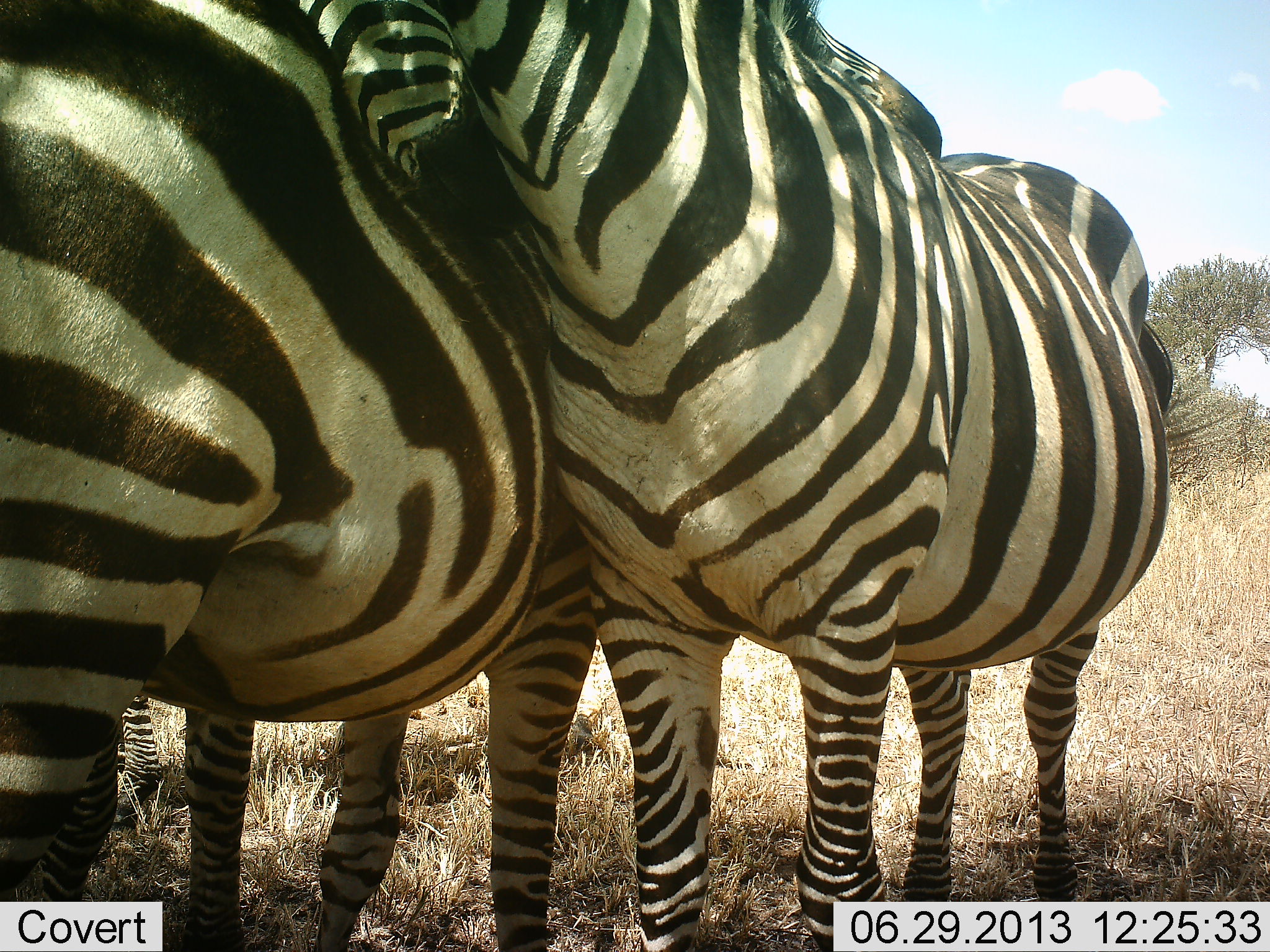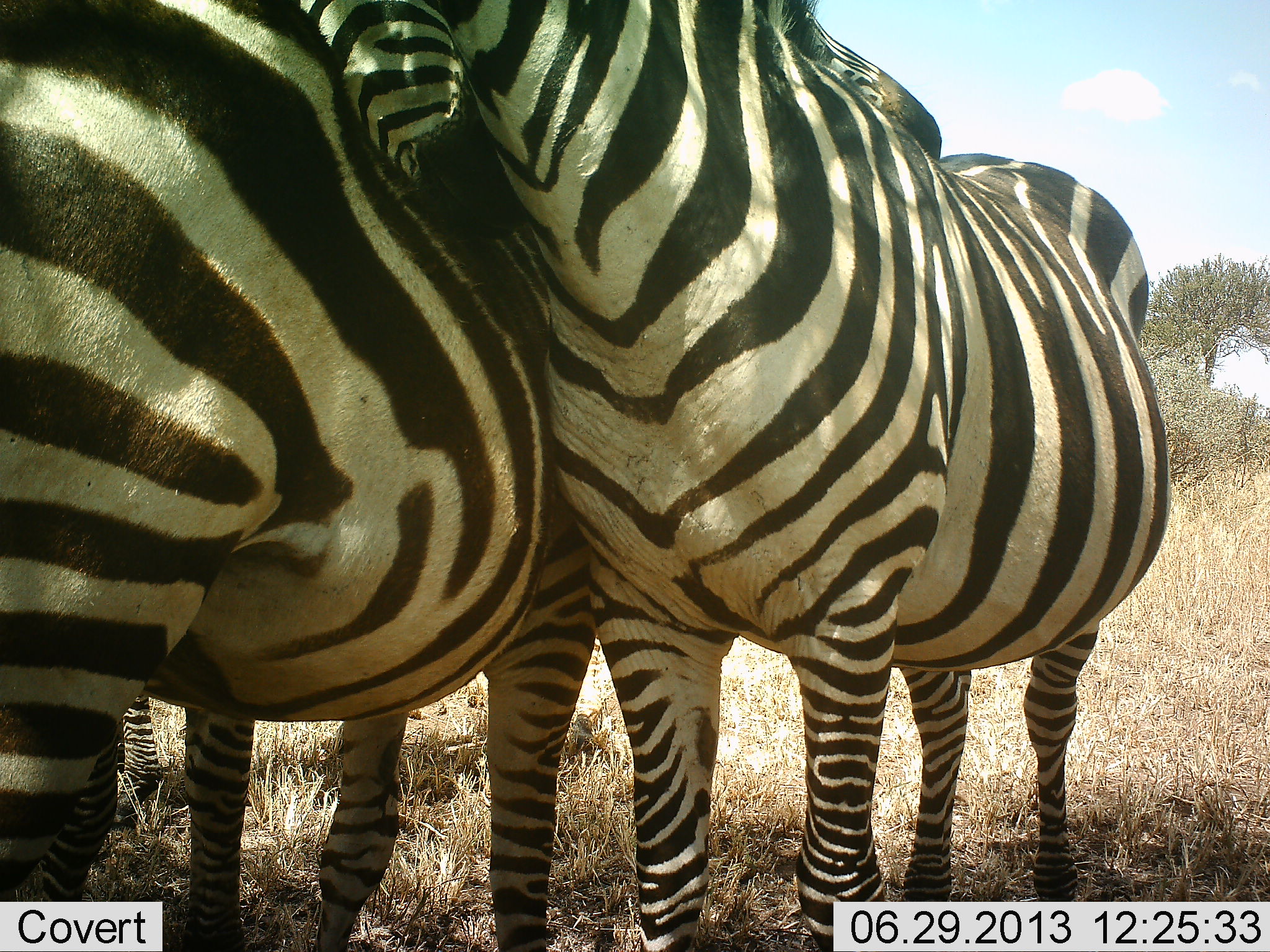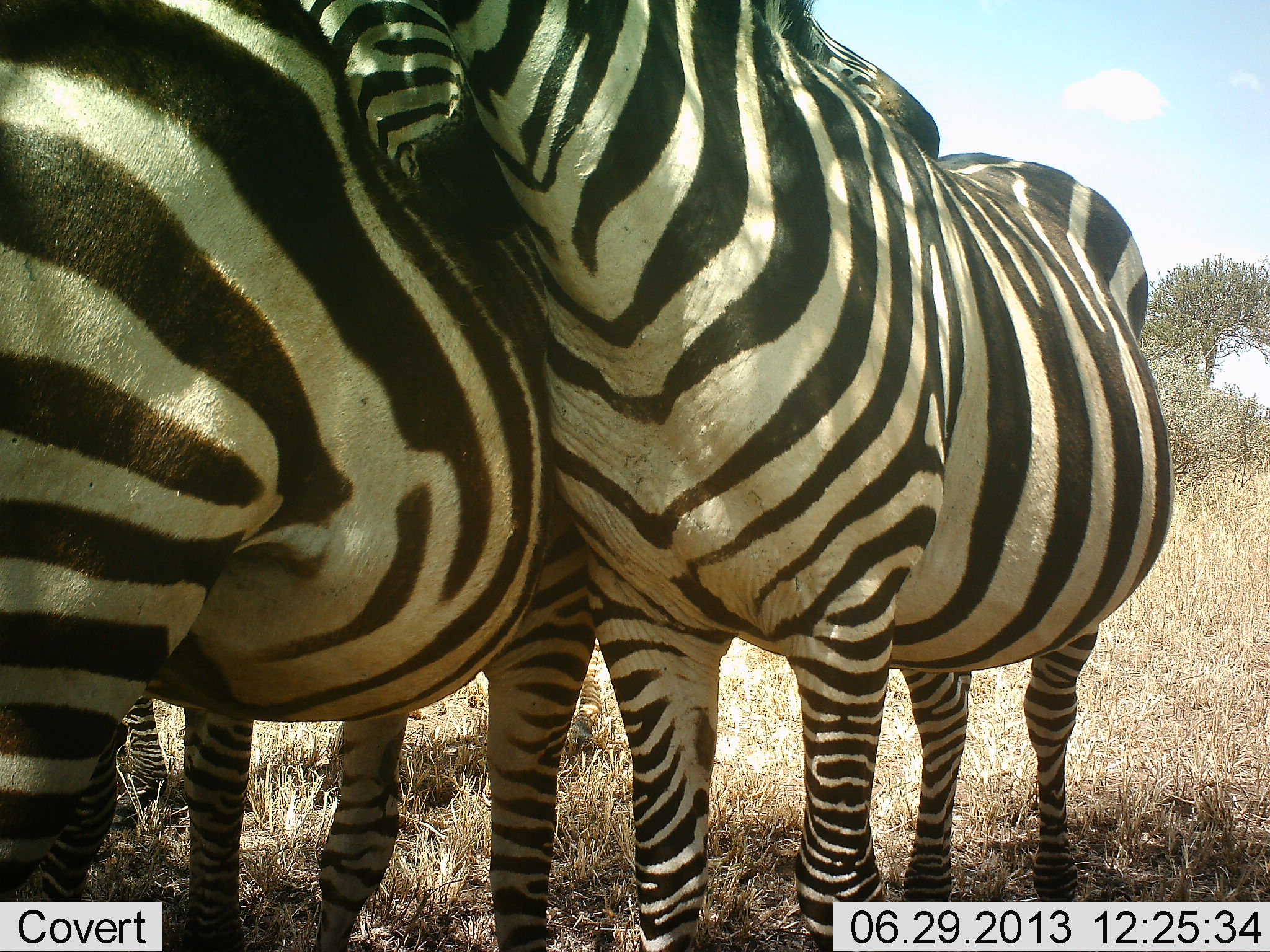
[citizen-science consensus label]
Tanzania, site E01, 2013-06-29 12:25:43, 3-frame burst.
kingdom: Animalia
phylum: Chordata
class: Mammalia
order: Perissodactyla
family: Equidae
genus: Equus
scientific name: Equus quagga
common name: plains zebra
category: zebra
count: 3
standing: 78%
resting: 0%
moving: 6%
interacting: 50%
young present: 0%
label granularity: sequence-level